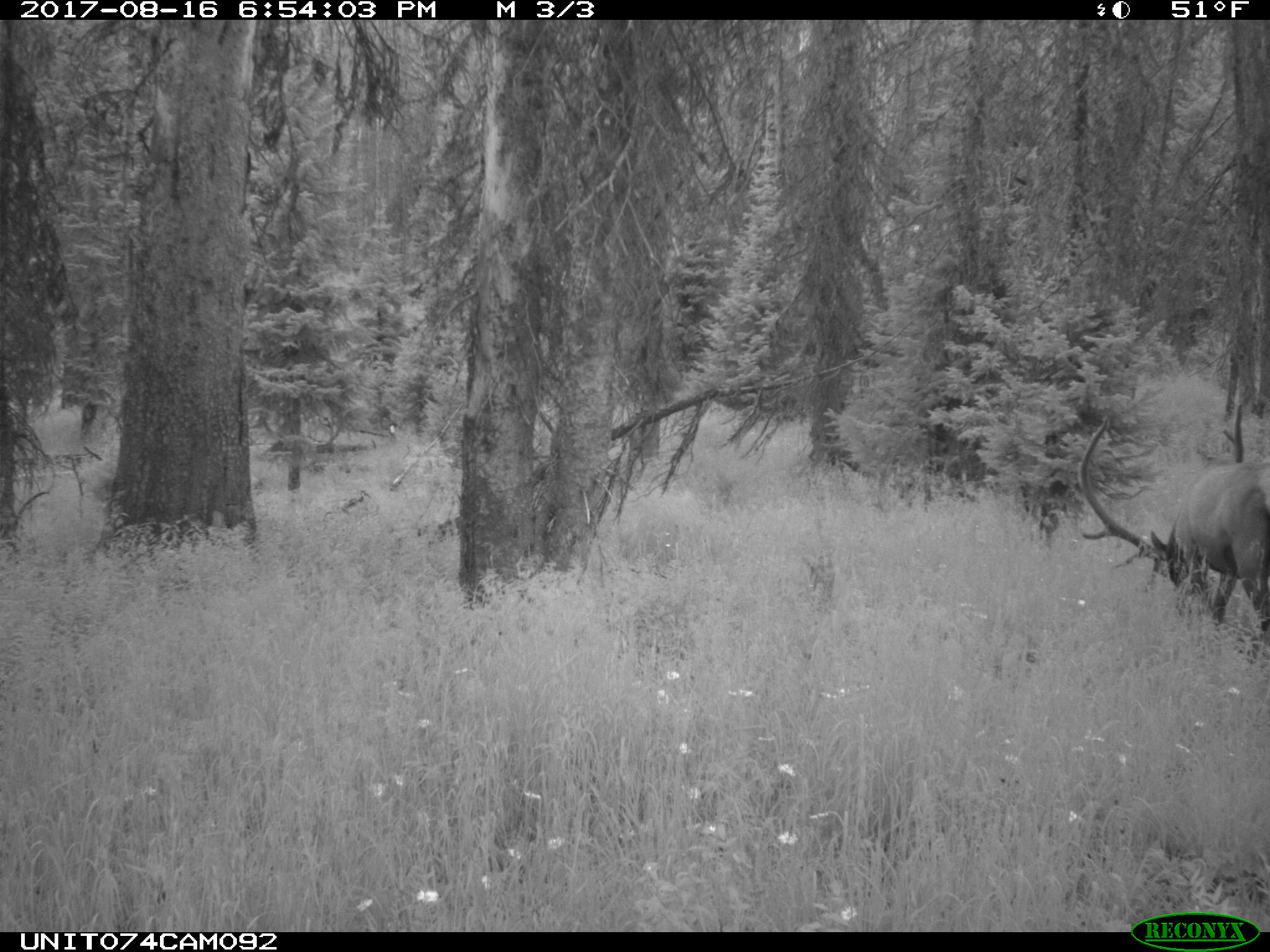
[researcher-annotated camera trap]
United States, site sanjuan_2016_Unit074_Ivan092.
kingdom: Animalia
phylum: Chordata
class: Mammalia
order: Artiodactyla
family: Cervidae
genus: Cervus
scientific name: Cervus elaphus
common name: red deer